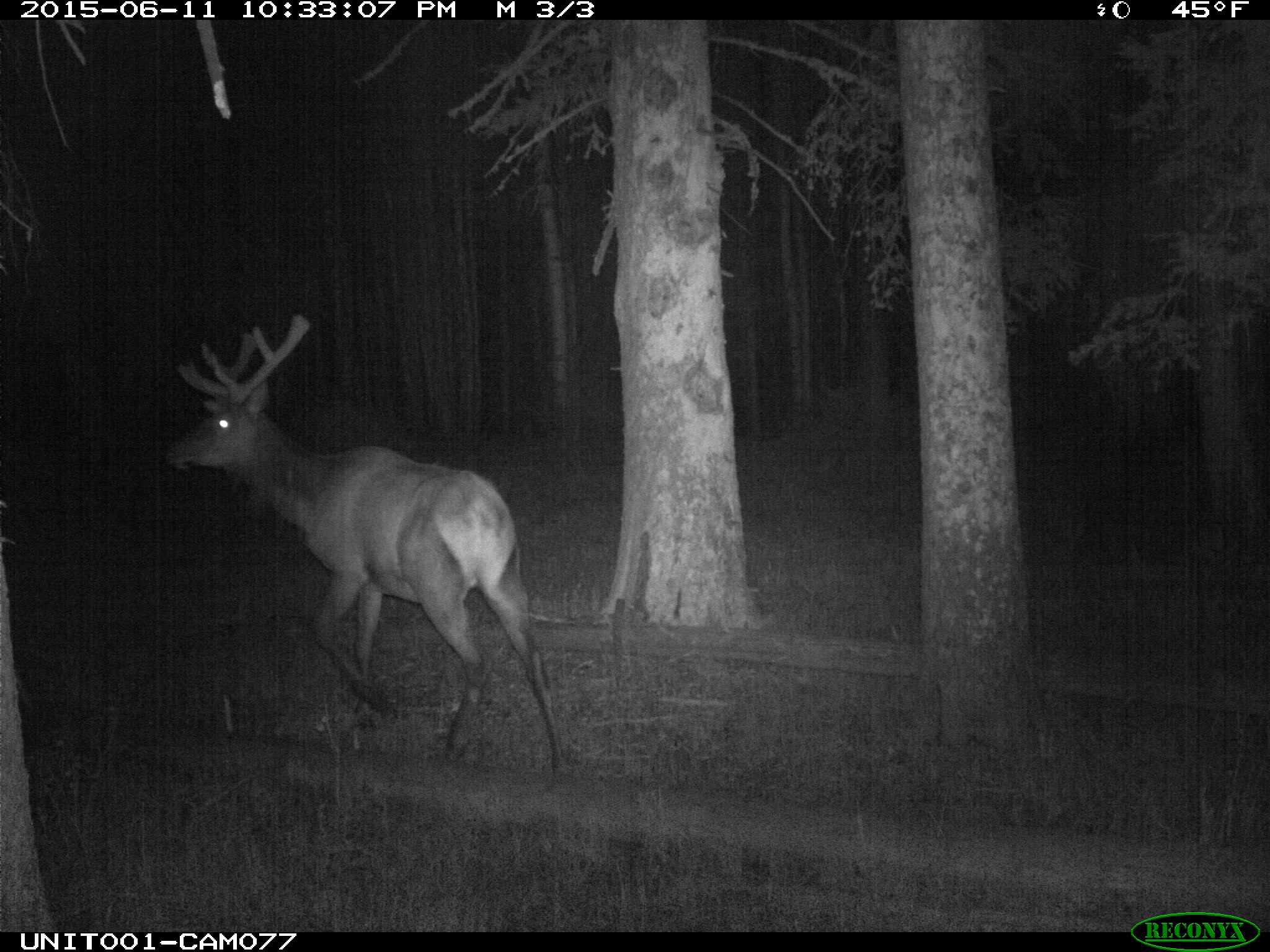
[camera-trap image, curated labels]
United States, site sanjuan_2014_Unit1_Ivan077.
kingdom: Animalia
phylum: Chordata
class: Mammalia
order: Artiodactyla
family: Cervidae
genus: Cervus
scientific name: Cervus elaphus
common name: red deer